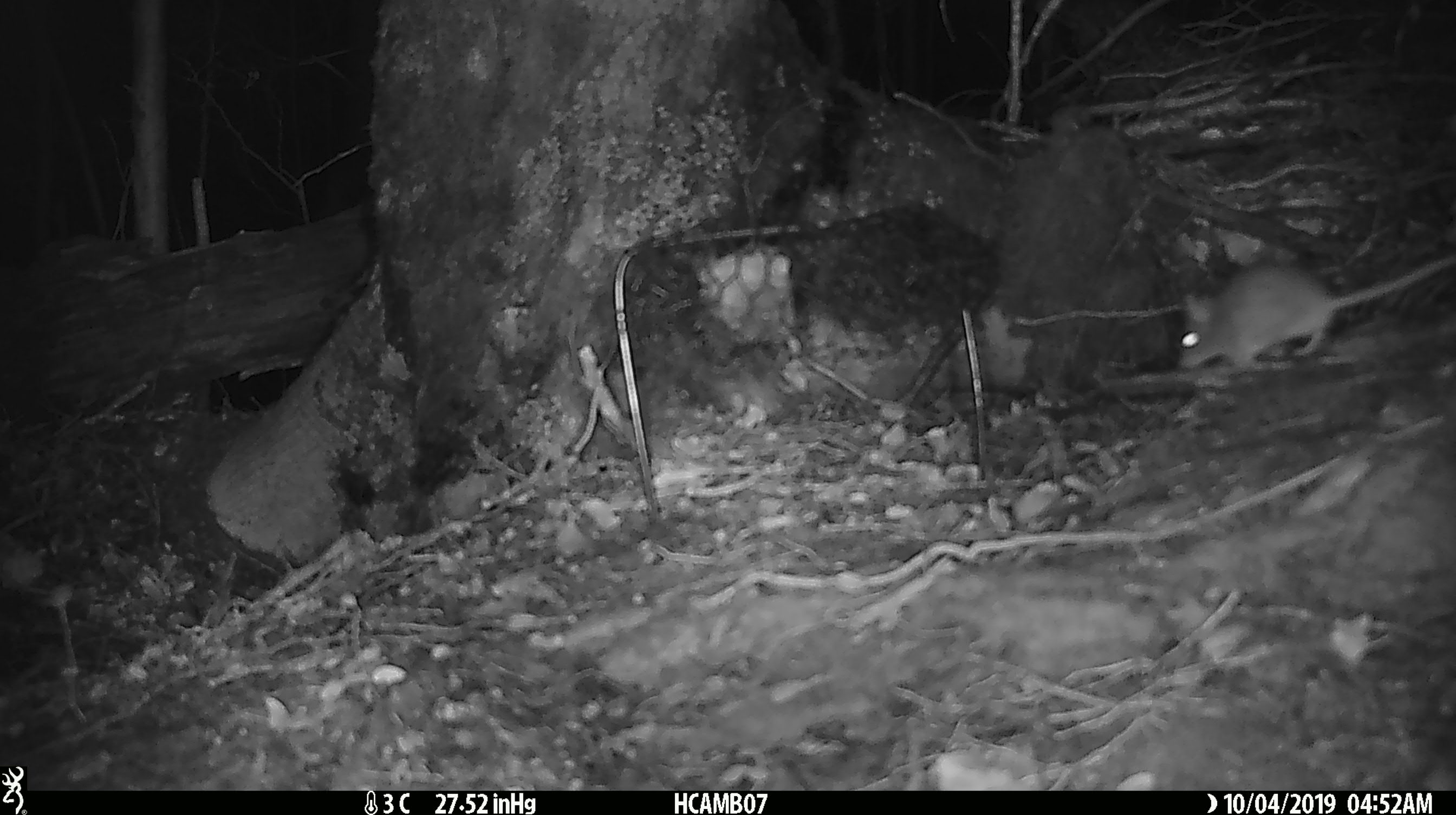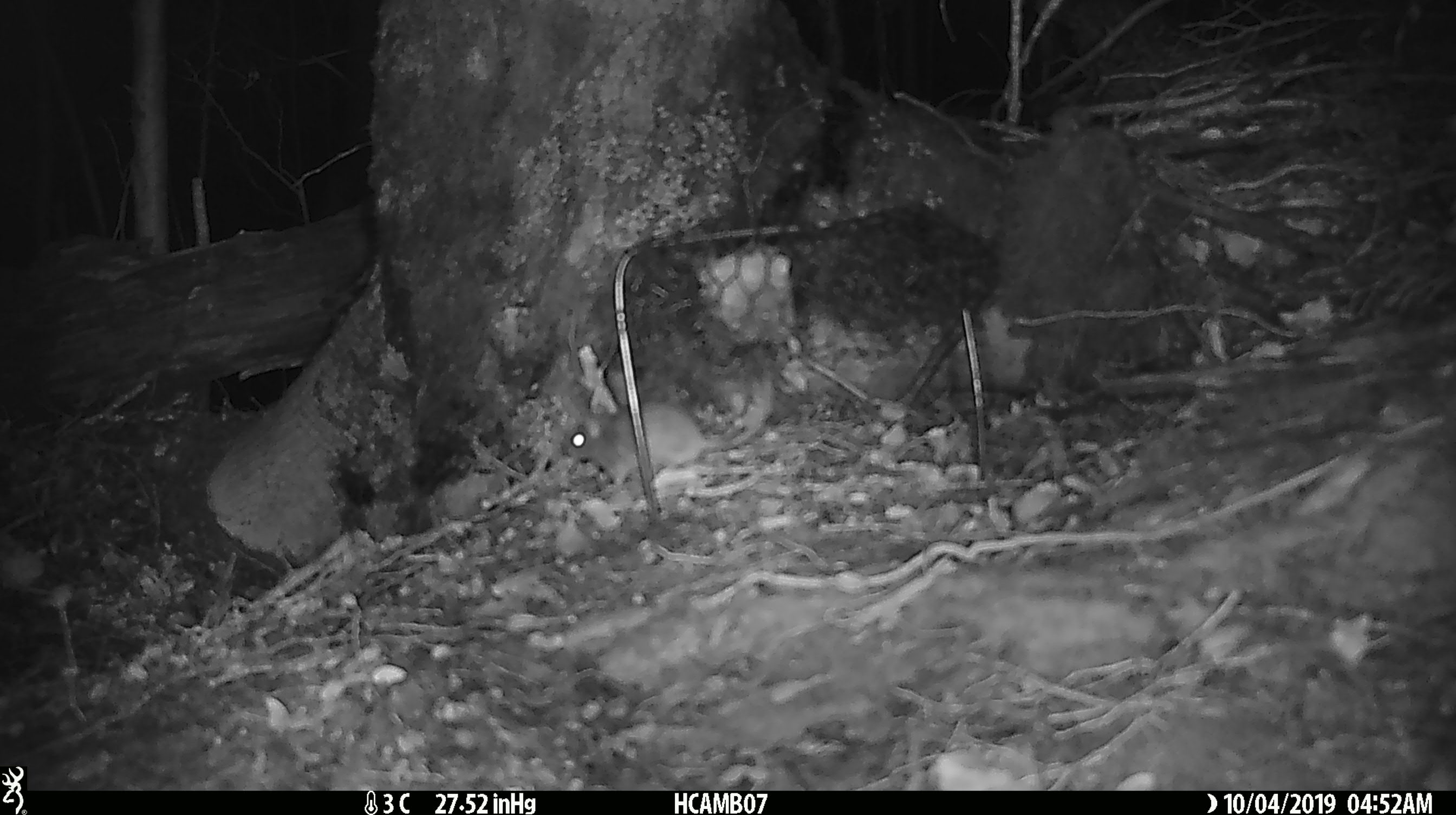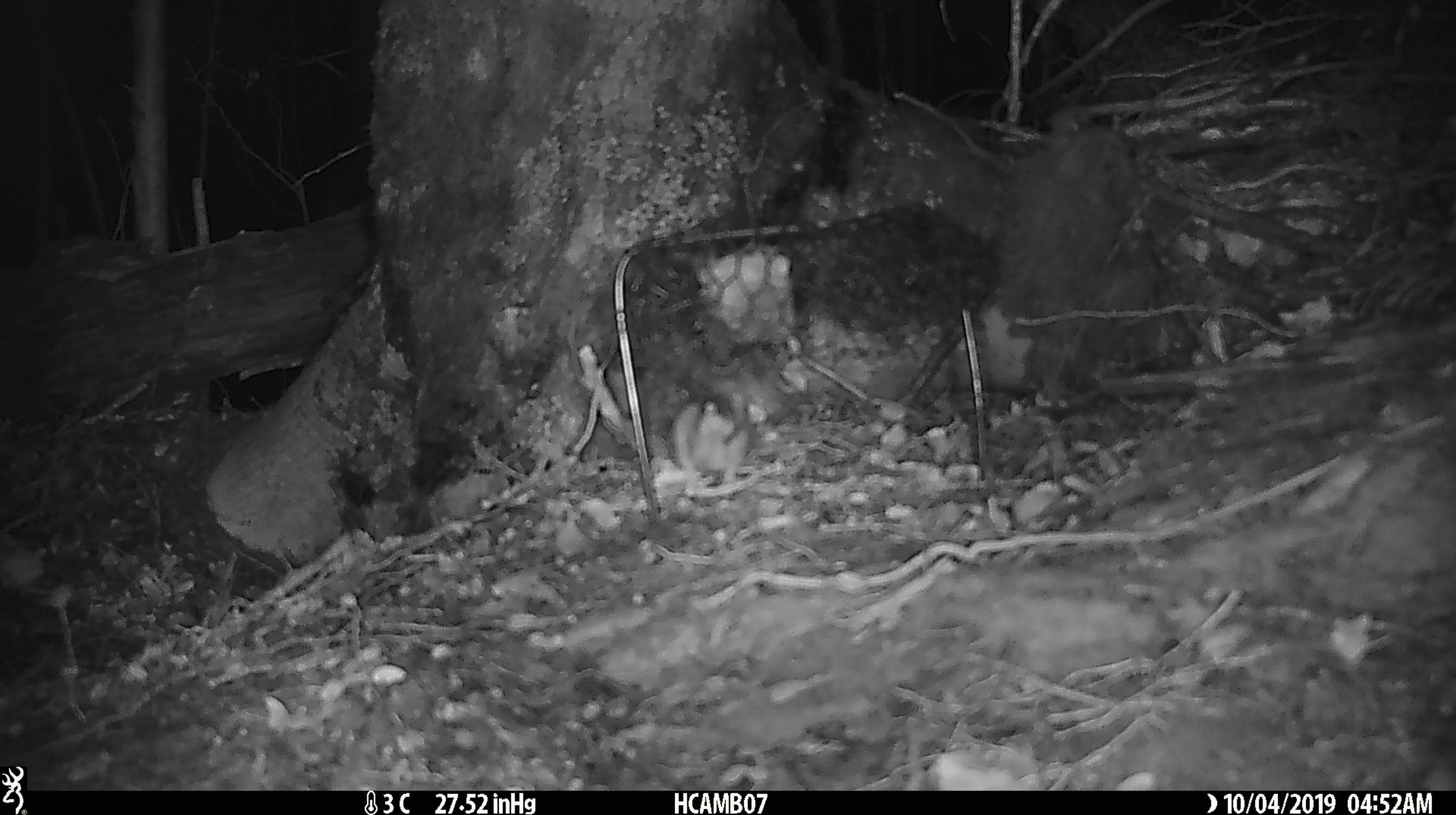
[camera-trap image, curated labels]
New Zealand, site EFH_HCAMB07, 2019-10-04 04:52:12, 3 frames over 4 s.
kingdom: Animalia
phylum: Chordata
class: Mammalia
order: Rodentia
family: Muridae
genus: Mus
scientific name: Mus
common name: mouse